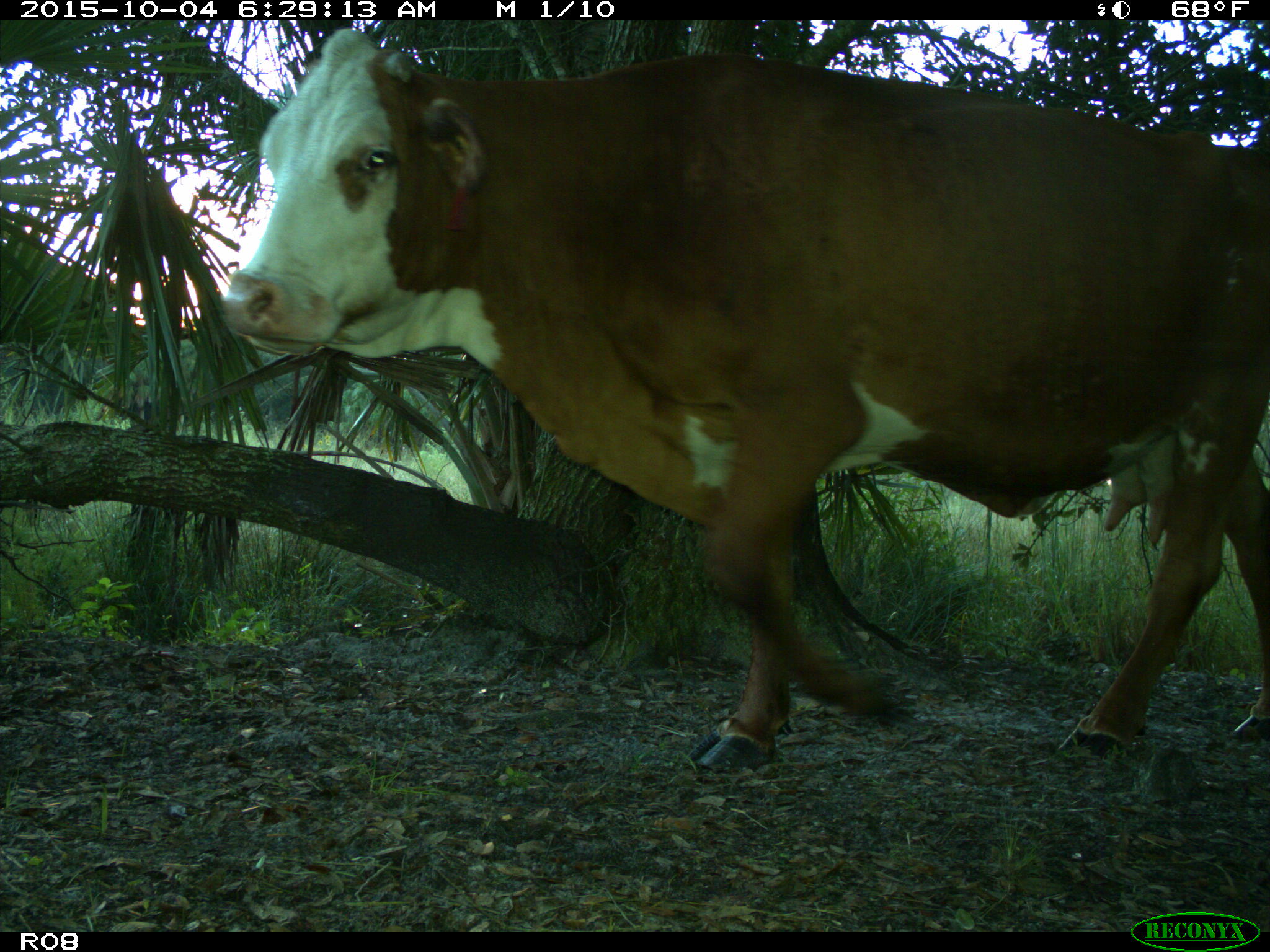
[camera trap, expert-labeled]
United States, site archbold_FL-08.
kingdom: Animalia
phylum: Chordata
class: Mammalia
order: Artiodactyla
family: Bovidae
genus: Bos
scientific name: Bos taurus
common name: domestic cow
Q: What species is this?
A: Bos taurus (domestic cow).